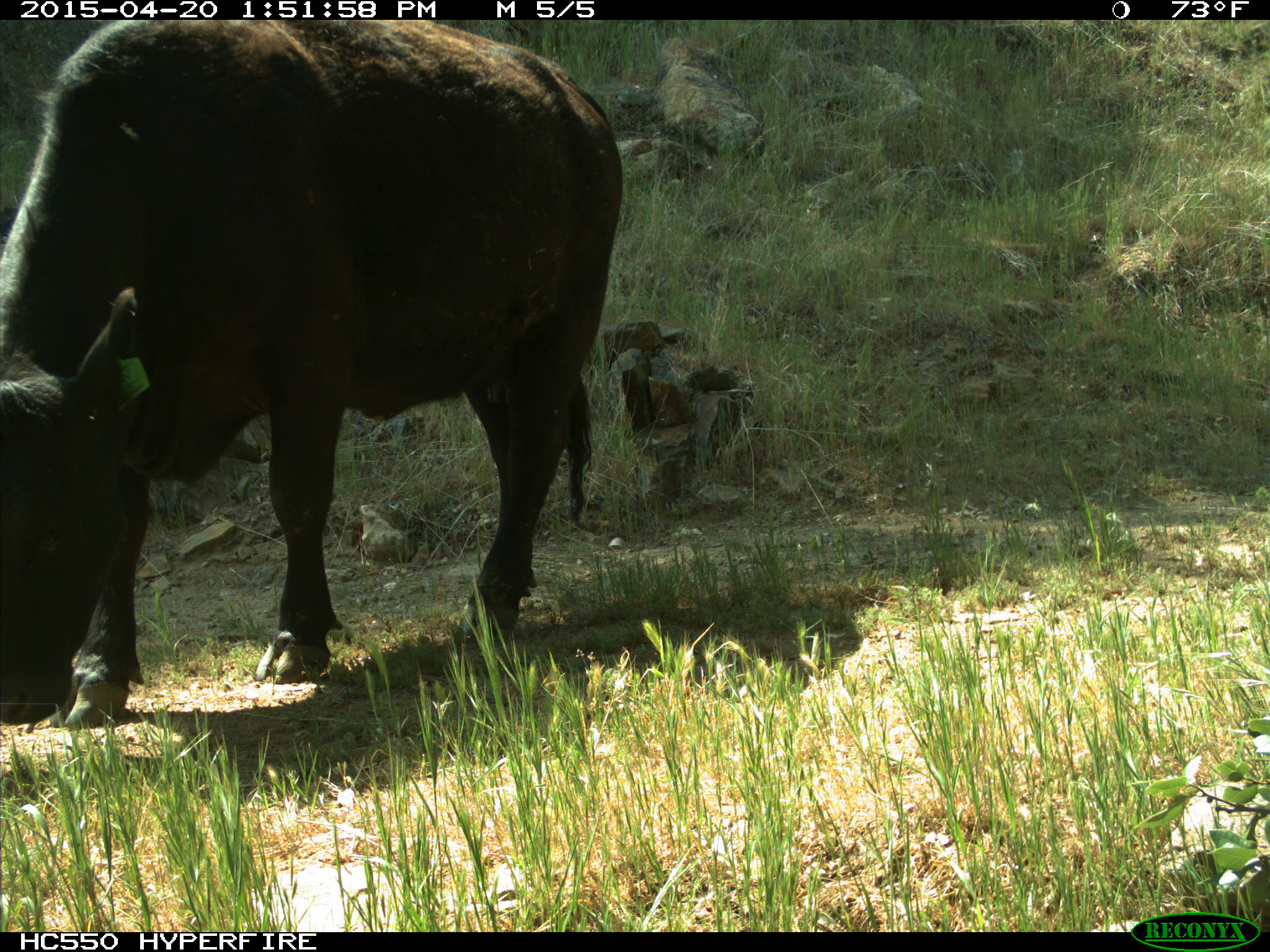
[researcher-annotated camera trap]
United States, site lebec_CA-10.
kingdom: Animalia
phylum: Chordata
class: Mammalia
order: Artiodactyla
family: Bovidae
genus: Bos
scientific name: Bos taurus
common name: domestic cow